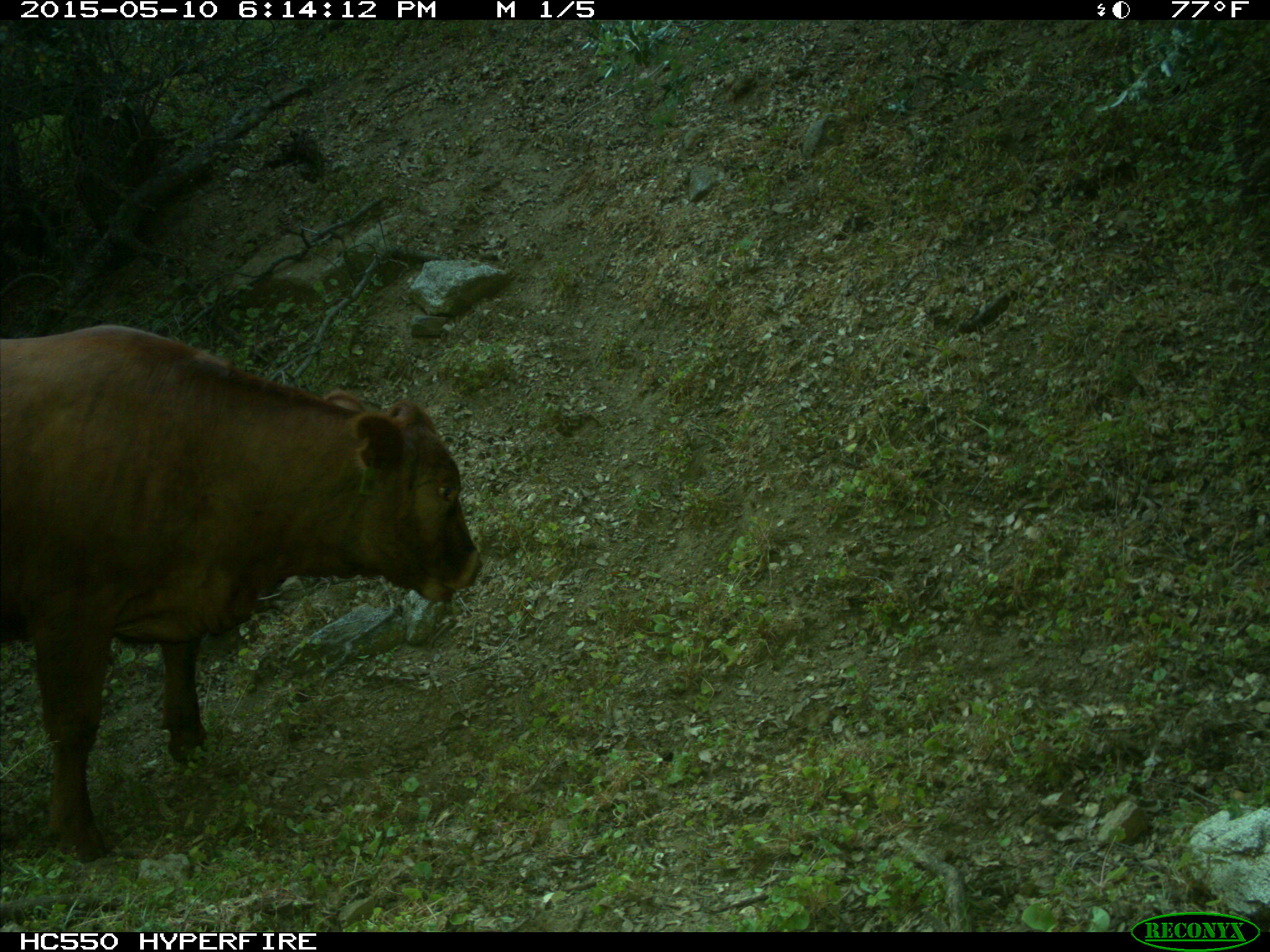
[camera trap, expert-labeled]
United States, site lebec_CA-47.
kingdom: Animalia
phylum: Chordata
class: Mammalia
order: Artiodactyla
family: Bovidae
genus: Bos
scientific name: Bos taurus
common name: domestic cow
Bos taurus (domestic cow).